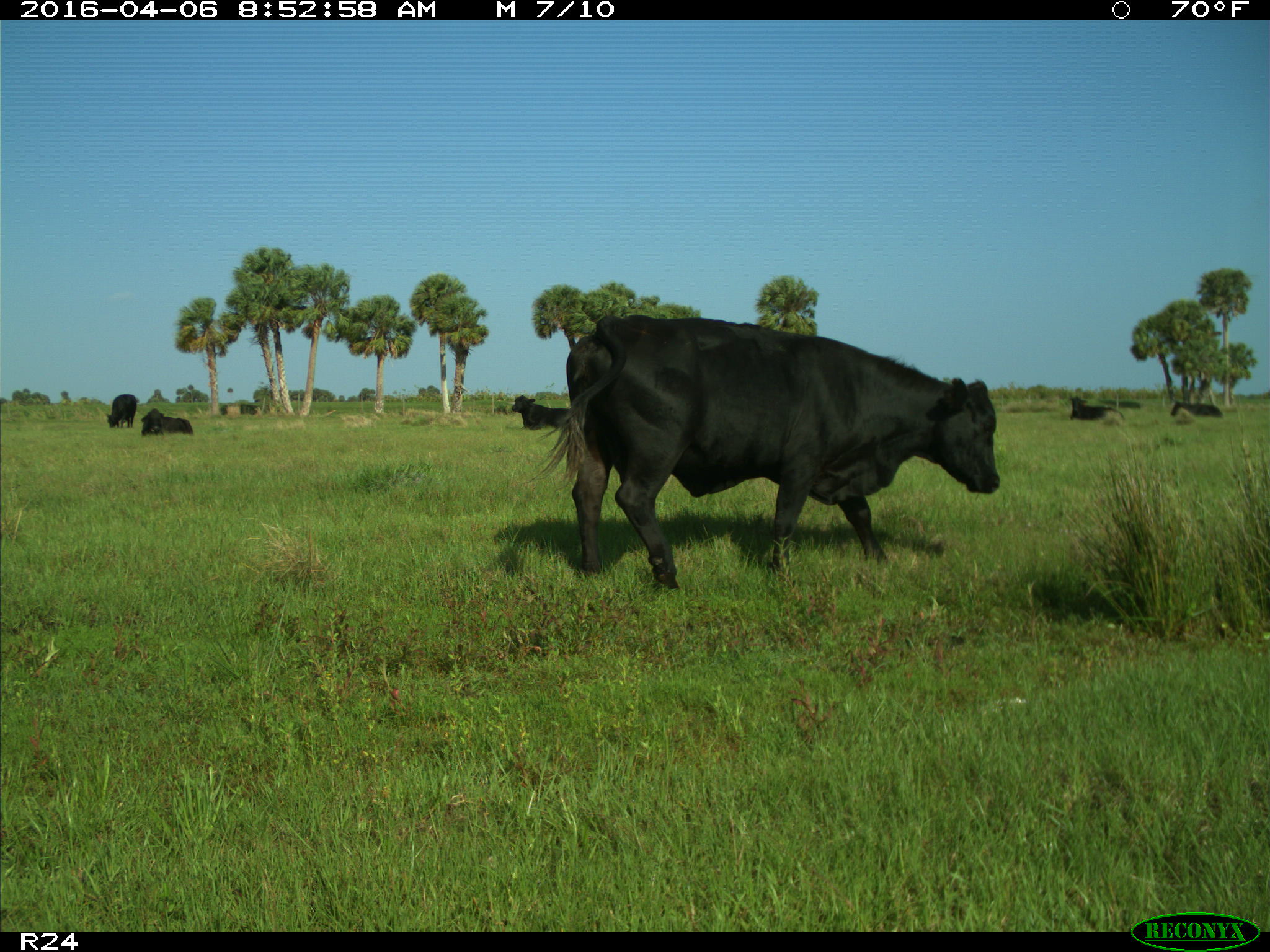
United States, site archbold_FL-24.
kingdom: Animalia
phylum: Chordata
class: Mammalia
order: Artiodactyla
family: Bovidae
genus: Bos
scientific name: Bos taurus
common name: domestic cow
Bos taurus (domestic cow).